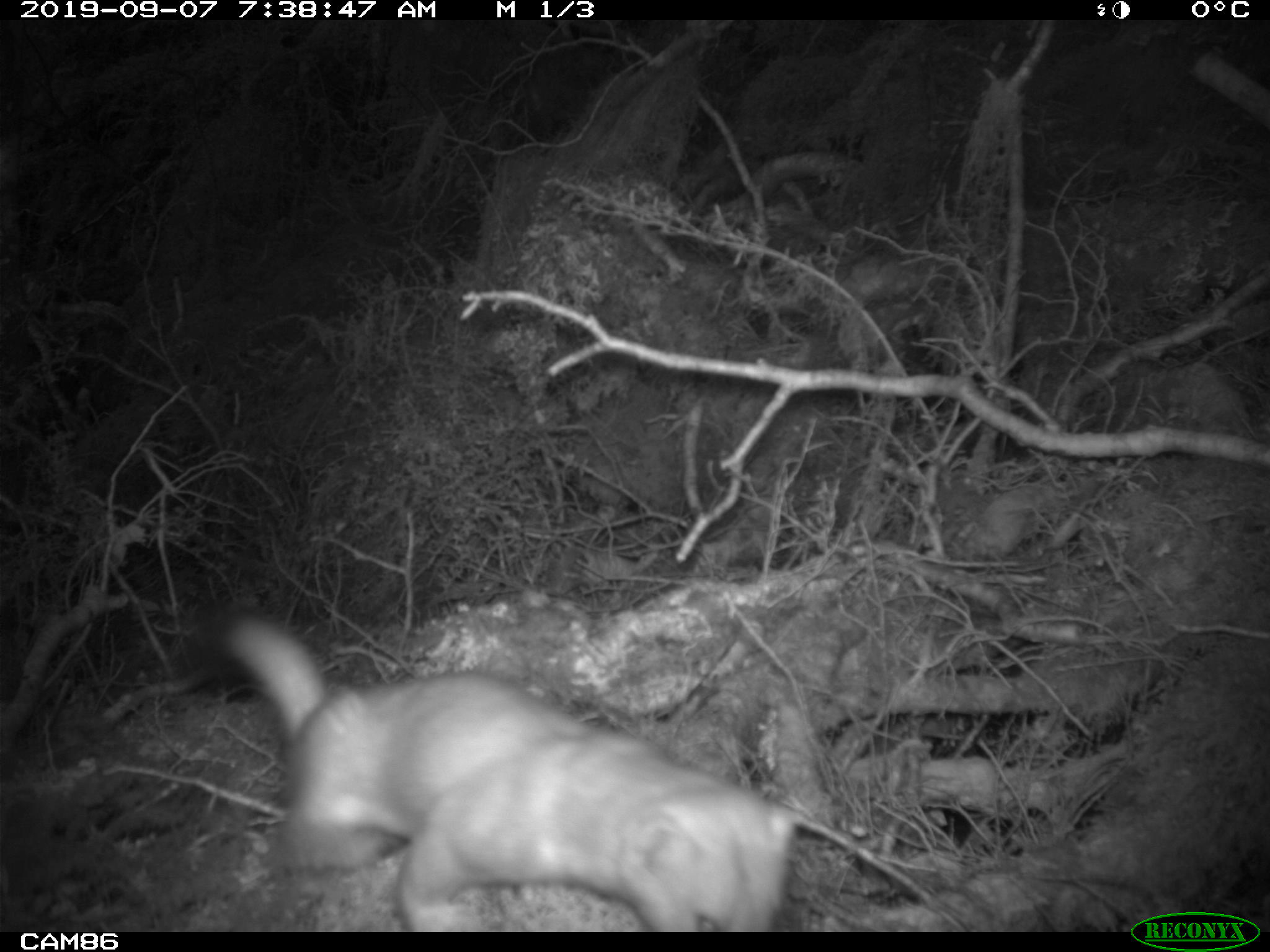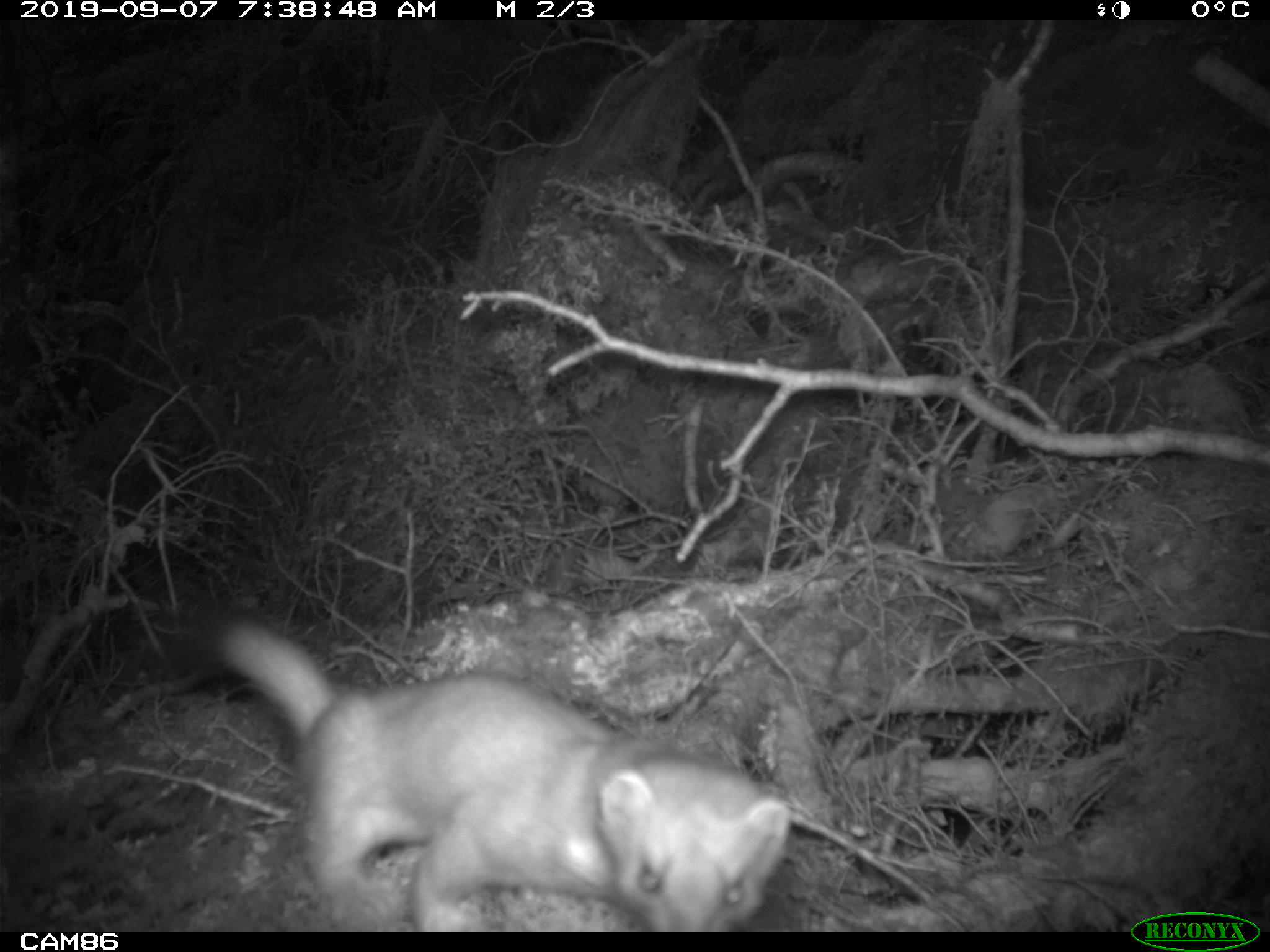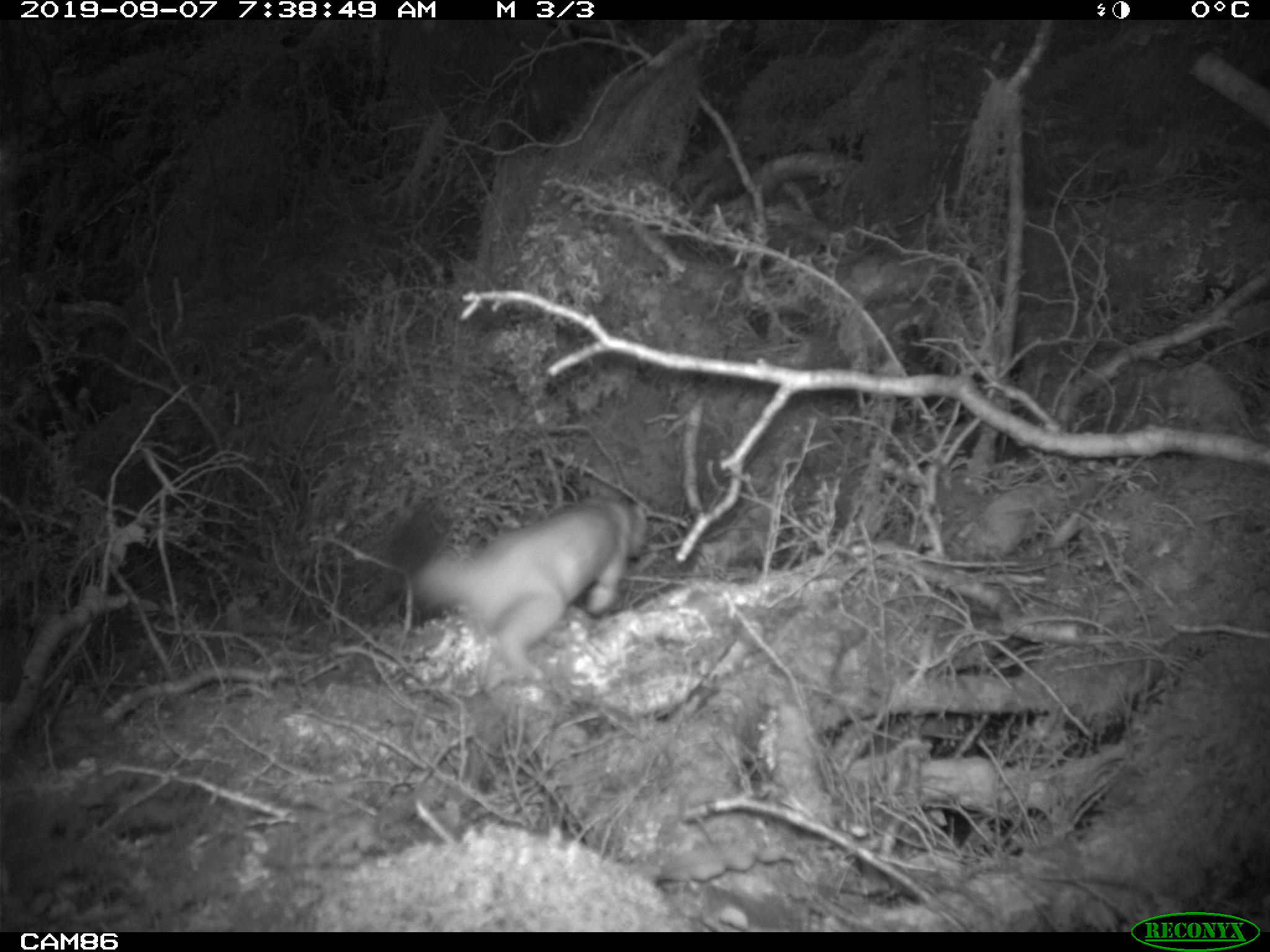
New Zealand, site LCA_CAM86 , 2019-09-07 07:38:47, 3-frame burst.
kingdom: Animalia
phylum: Chordata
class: Mammalia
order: Carnivora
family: Mustelidae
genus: Mustela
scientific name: Mustela erminea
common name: stoat